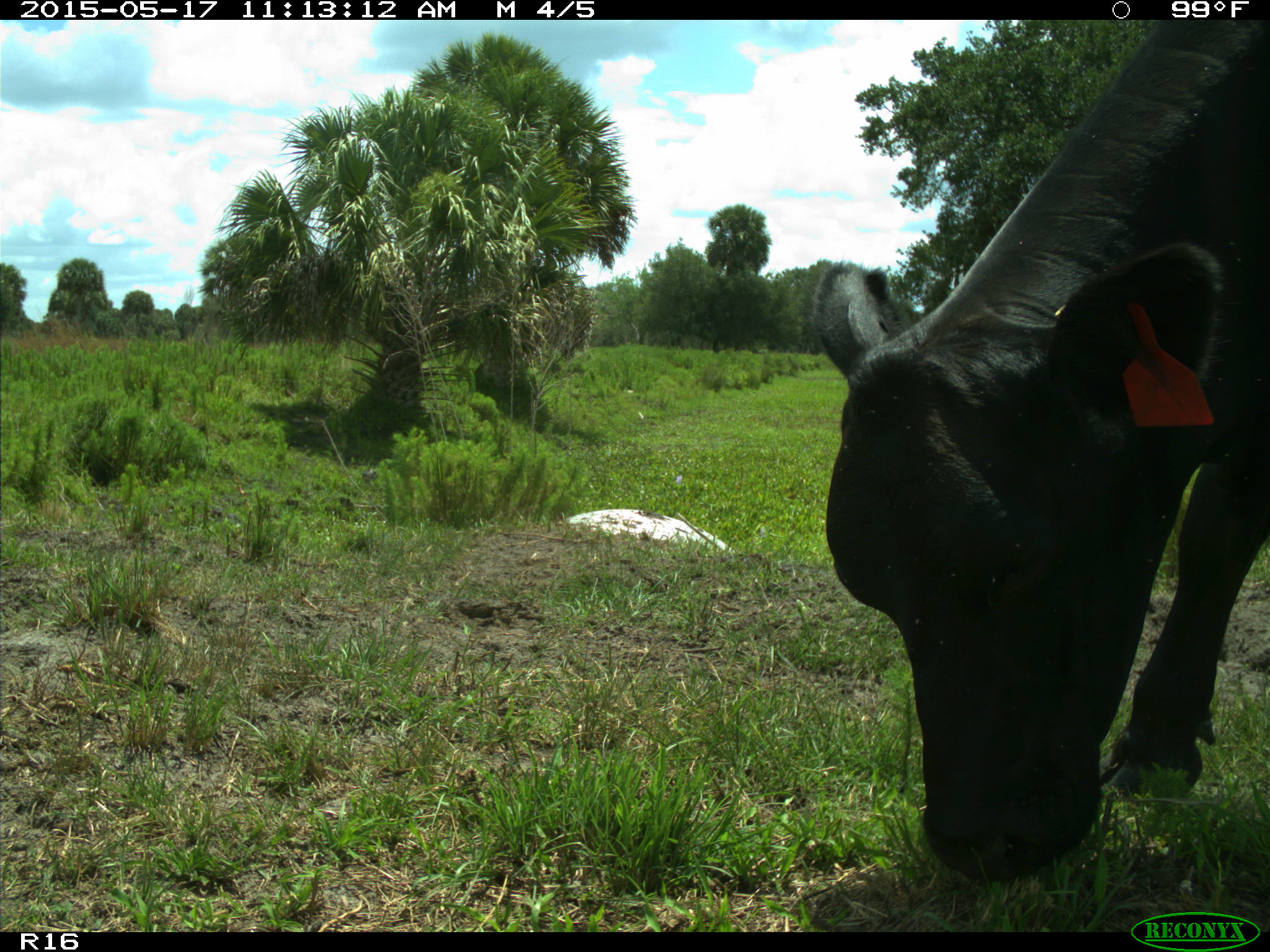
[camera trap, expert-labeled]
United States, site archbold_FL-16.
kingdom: Animalia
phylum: Chordata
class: Mammalia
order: Artiodactyla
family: Bovidae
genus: Bos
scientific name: Bos taurus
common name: domestic cow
Bos taurus (domestic cow).